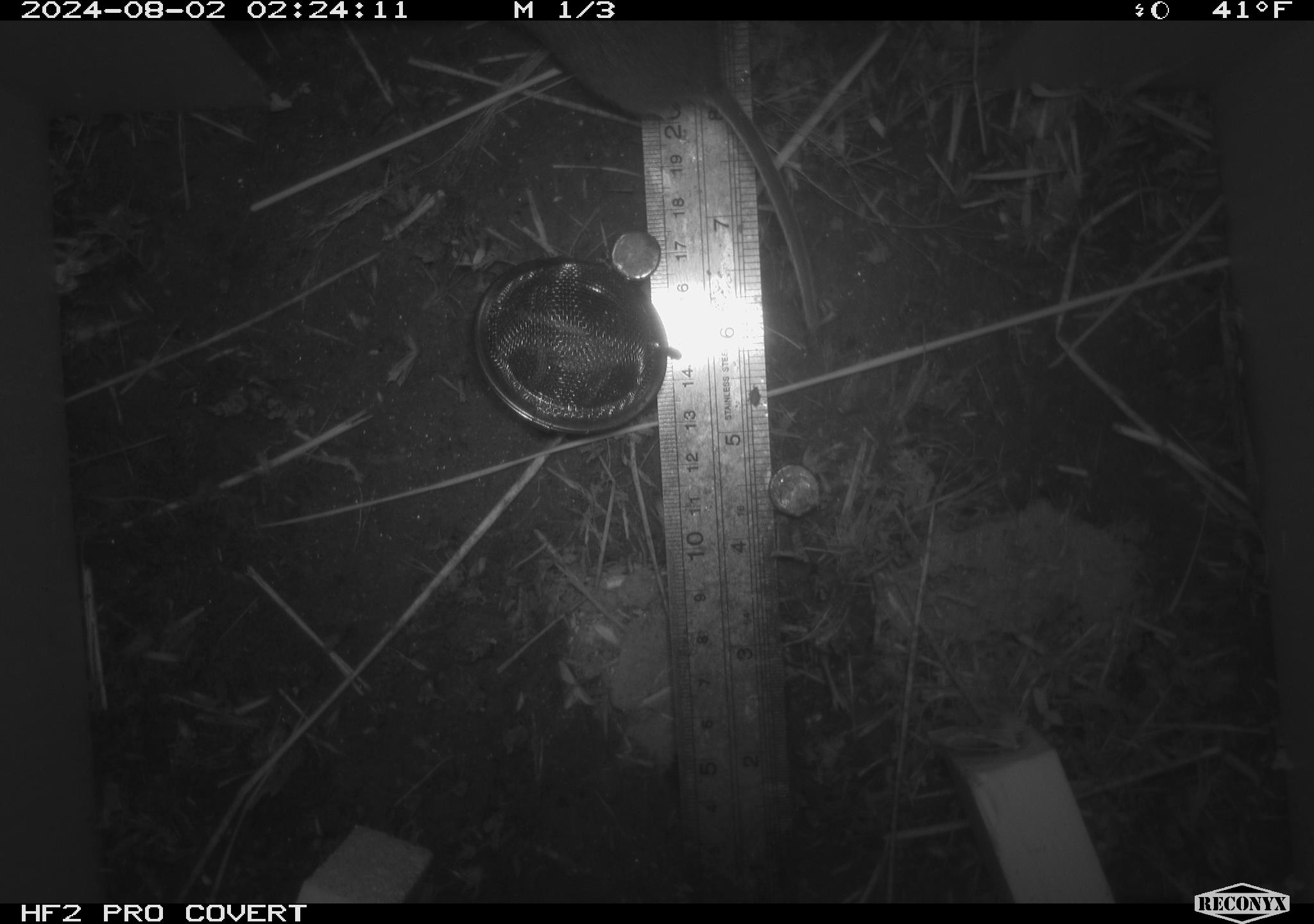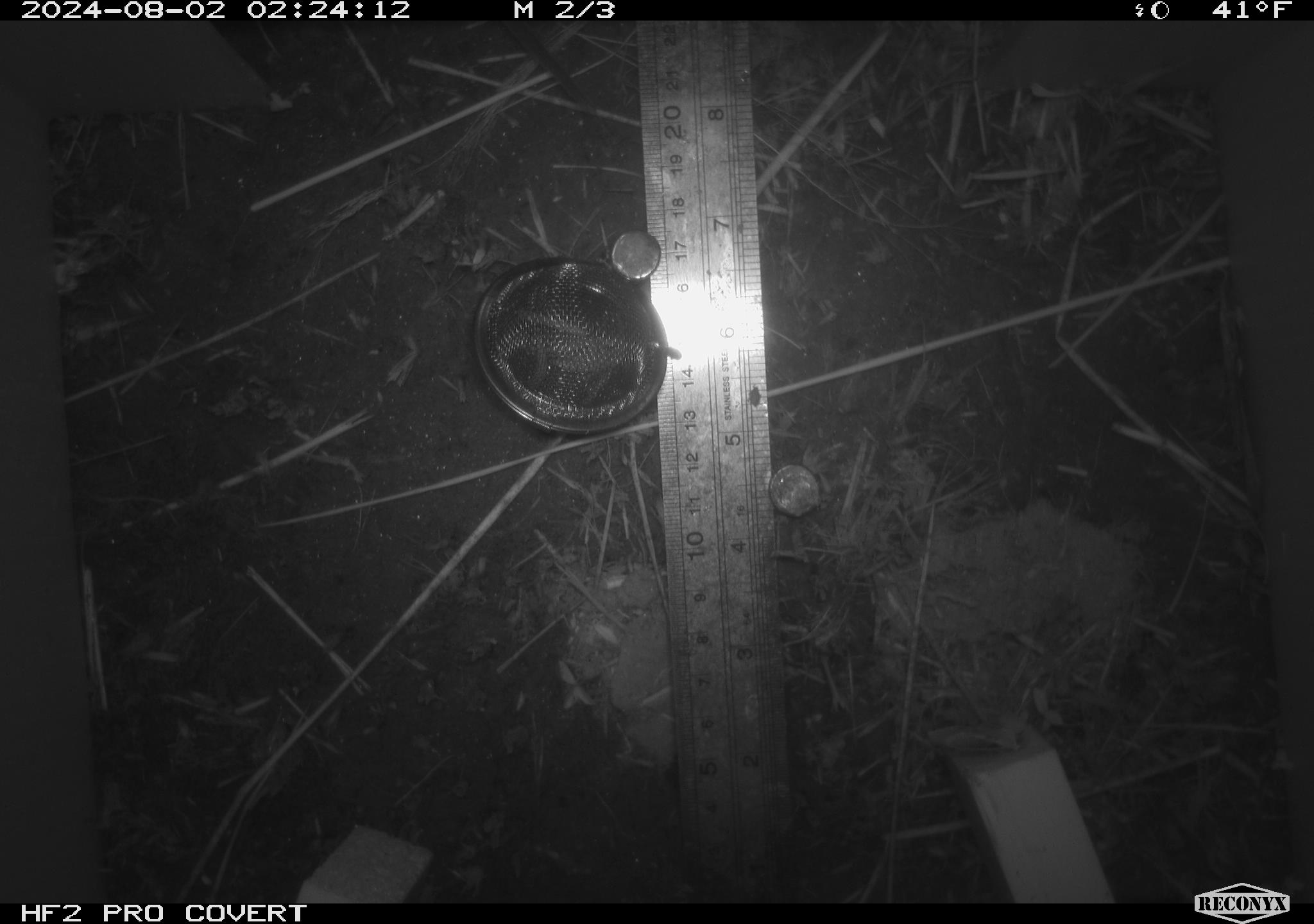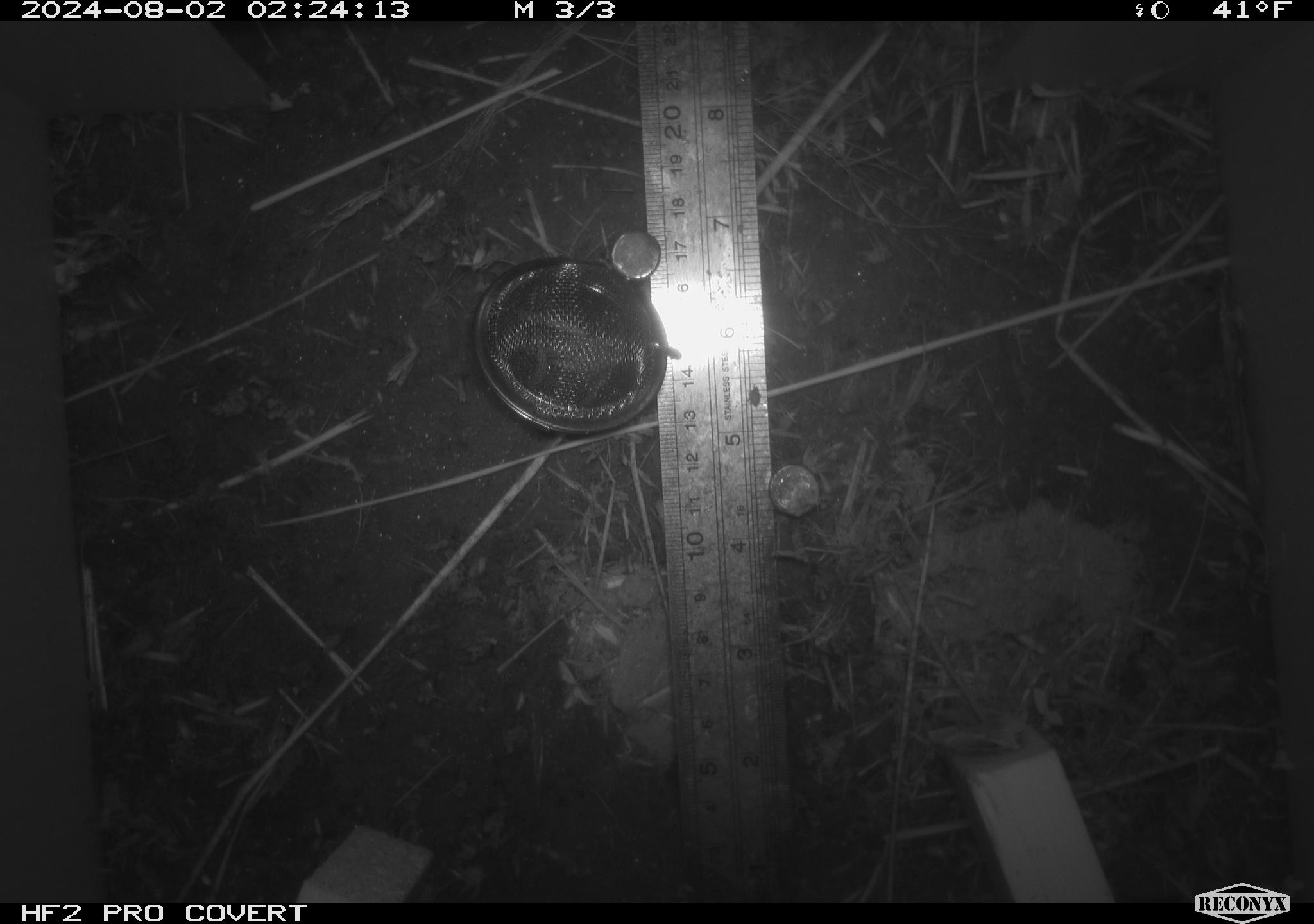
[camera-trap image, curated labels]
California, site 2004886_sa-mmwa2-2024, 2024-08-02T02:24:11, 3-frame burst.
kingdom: Animalia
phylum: Chordata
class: Mammalia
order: Rodentia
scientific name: Rodentia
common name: mouse species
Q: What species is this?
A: Mouse species (Rodentia).